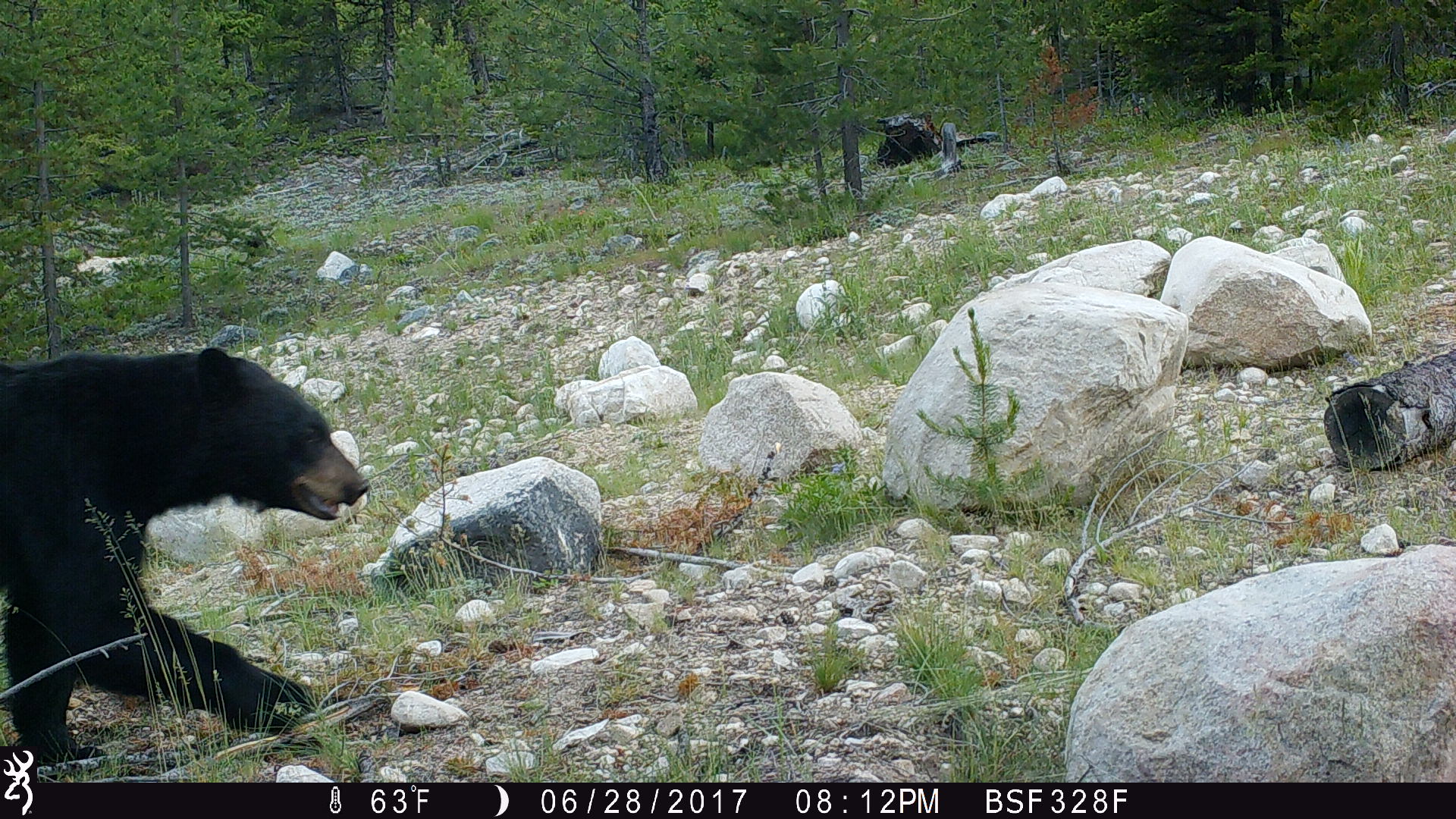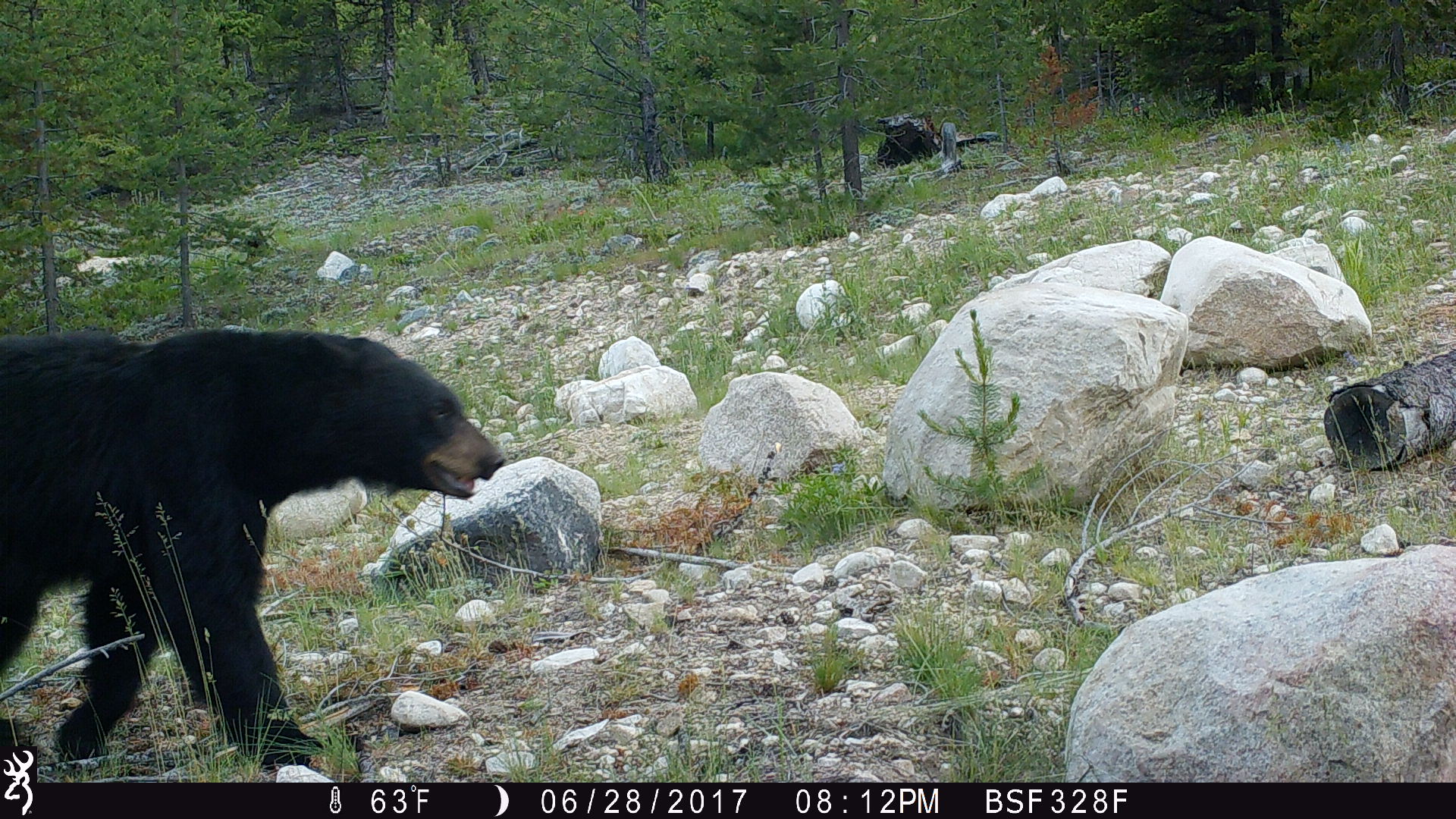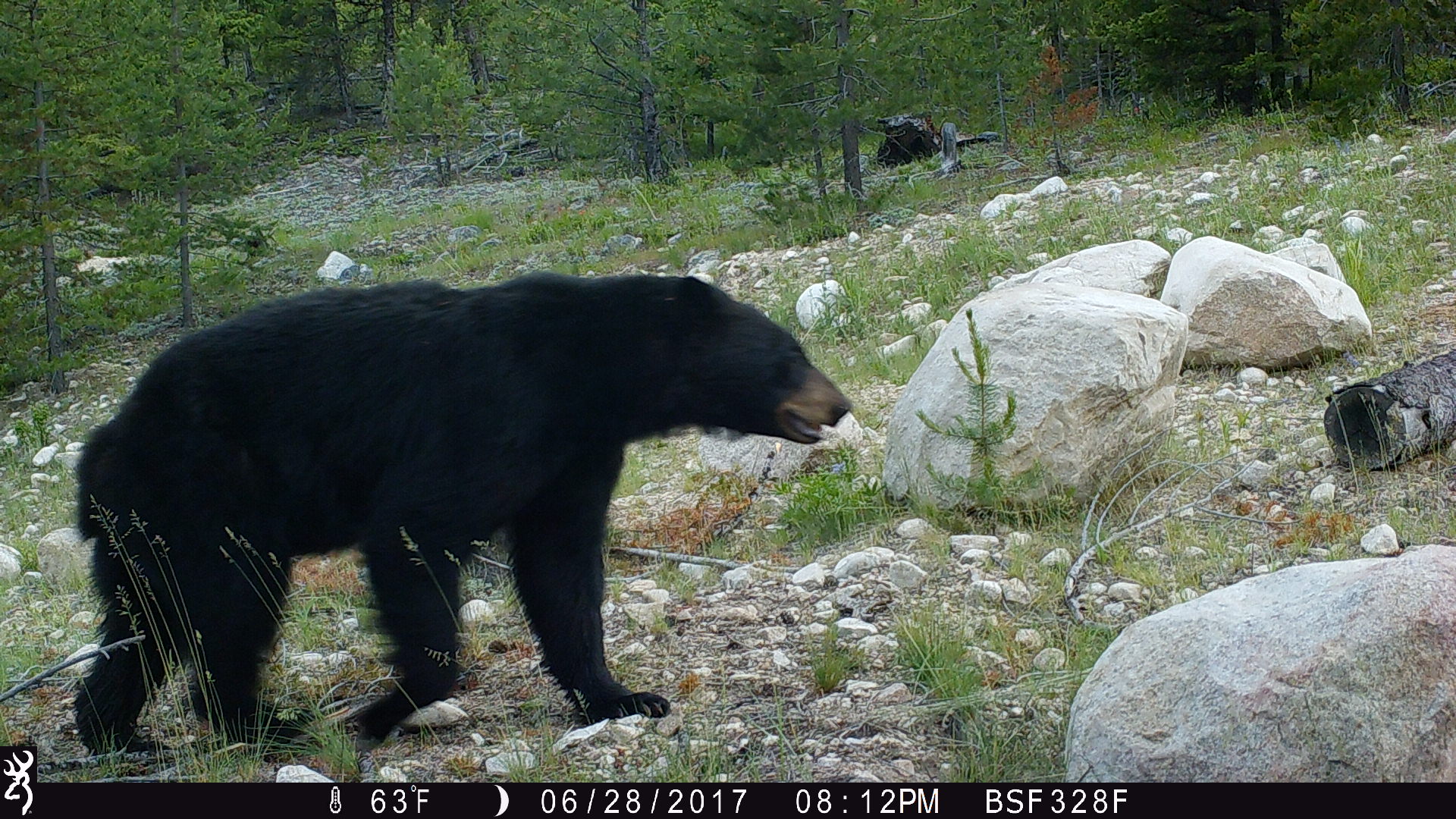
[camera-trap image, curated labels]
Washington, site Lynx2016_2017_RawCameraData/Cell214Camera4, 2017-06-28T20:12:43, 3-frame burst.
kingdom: Animalia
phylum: Chordata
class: Mammalia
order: Carnivora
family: Ursidae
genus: Ursus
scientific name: Ursus americanus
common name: american black bear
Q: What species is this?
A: Ursus americanus (american black bear).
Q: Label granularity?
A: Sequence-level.